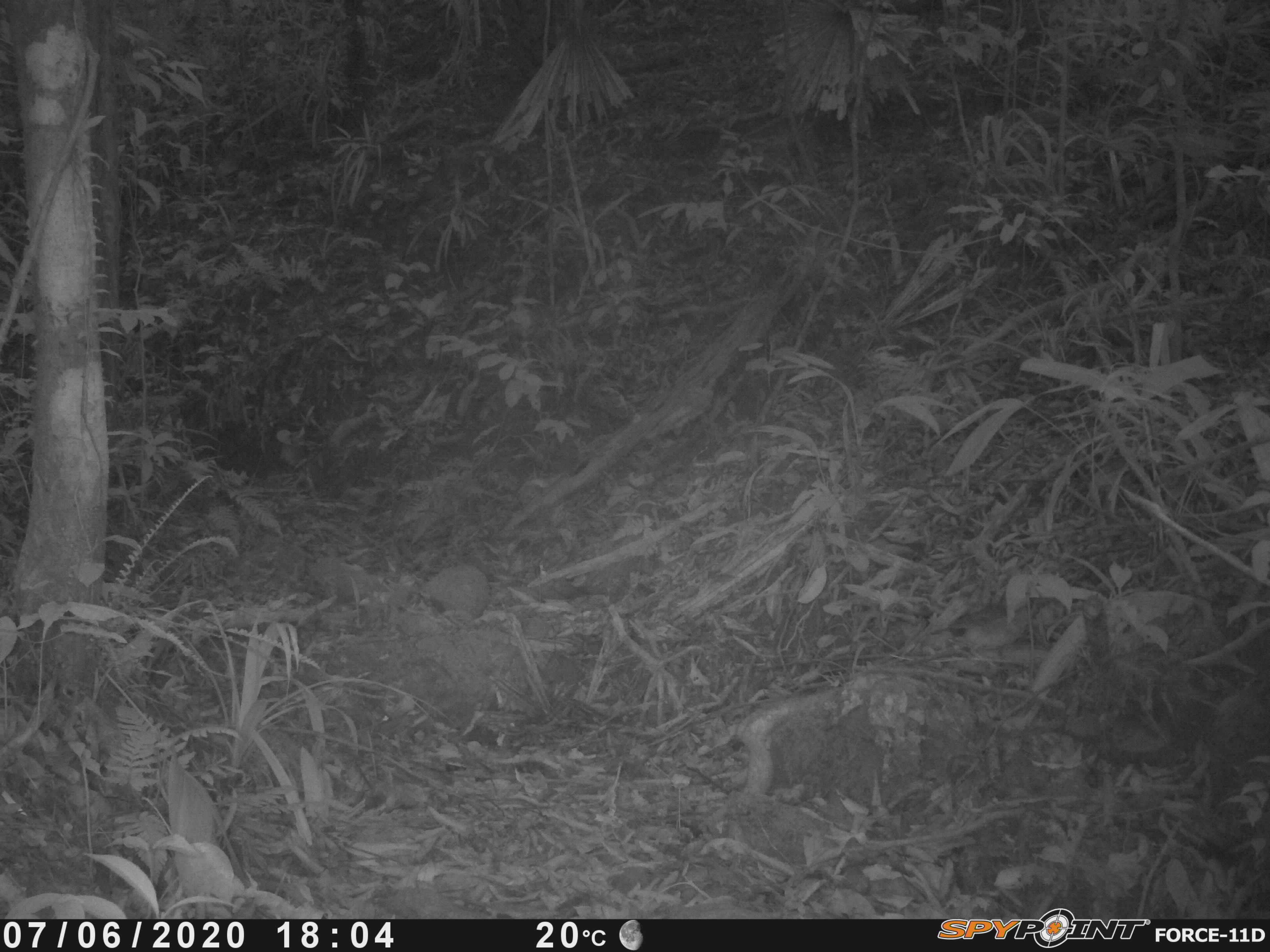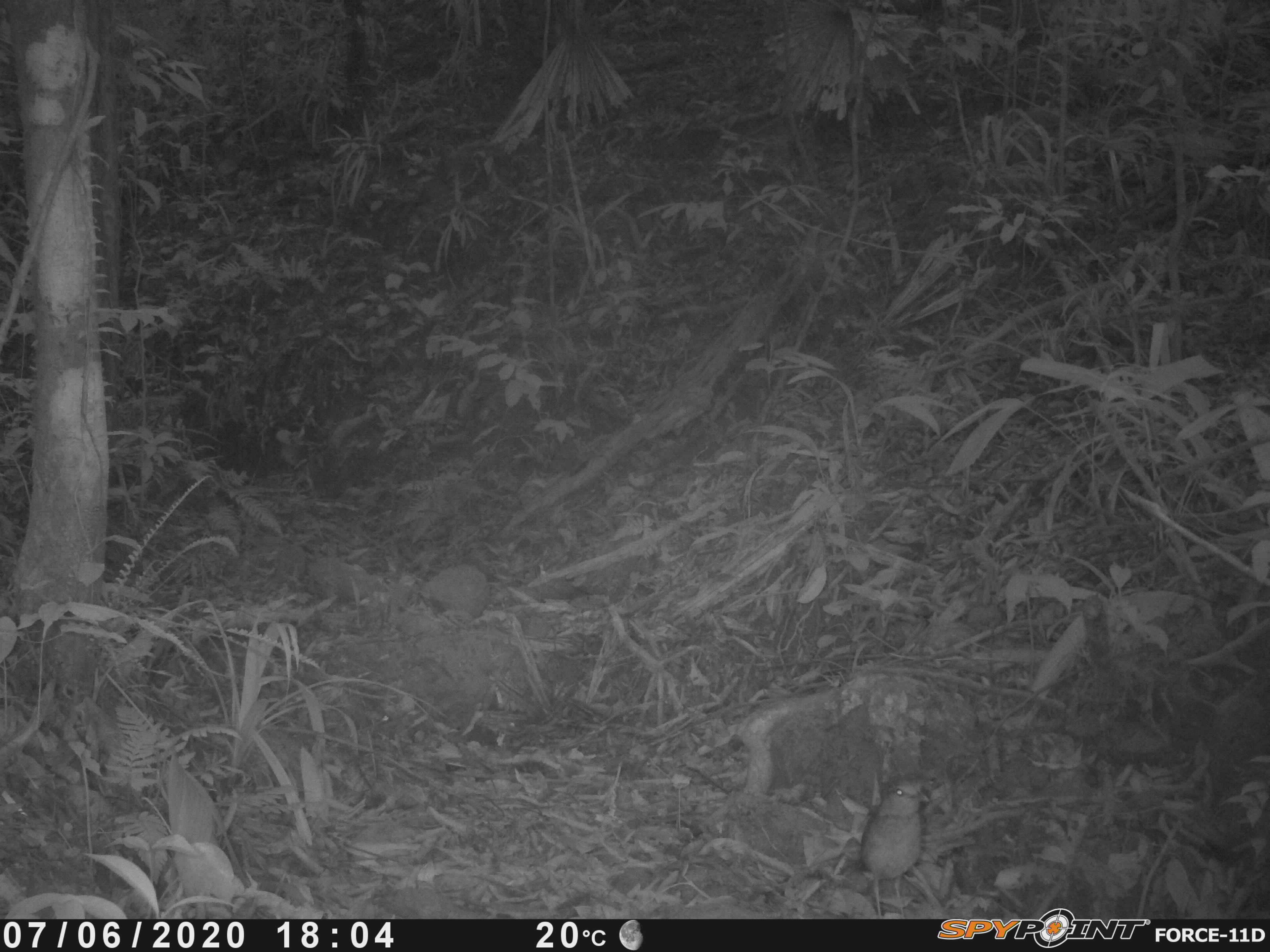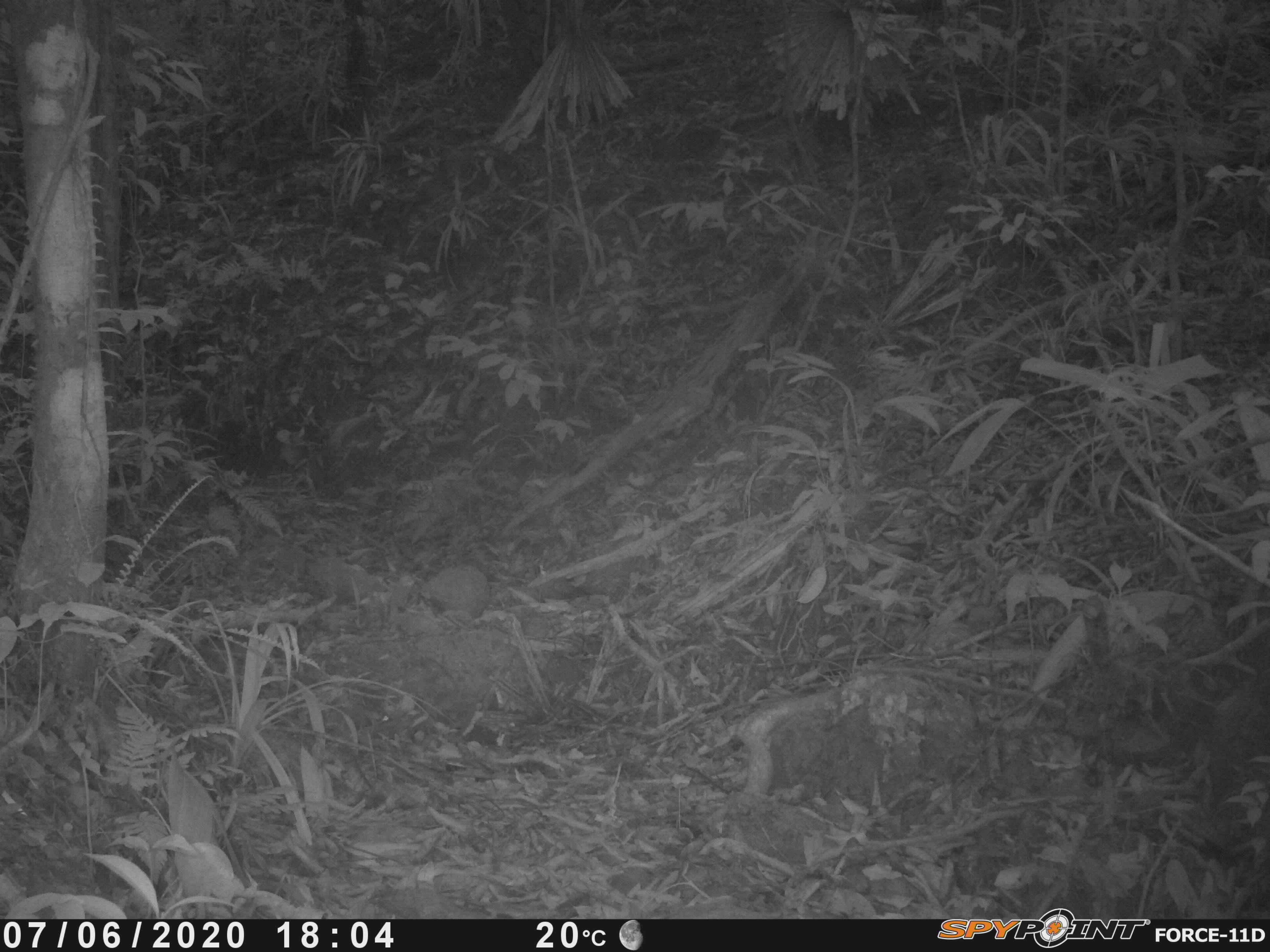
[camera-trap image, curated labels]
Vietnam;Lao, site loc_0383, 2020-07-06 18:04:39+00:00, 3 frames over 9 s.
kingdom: Animalia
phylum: Chordata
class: Aves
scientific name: Aves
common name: bird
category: unidentified bird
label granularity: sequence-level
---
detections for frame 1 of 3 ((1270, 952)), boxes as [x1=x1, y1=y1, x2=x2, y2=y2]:
unidentified bird: [x1=882, y1=595, x2=1056, y2=670]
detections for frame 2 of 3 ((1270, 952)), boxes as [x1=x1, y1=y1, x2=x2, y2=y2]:
unidentified bird: [x1=847, y1=781, x2=930, y2=919]